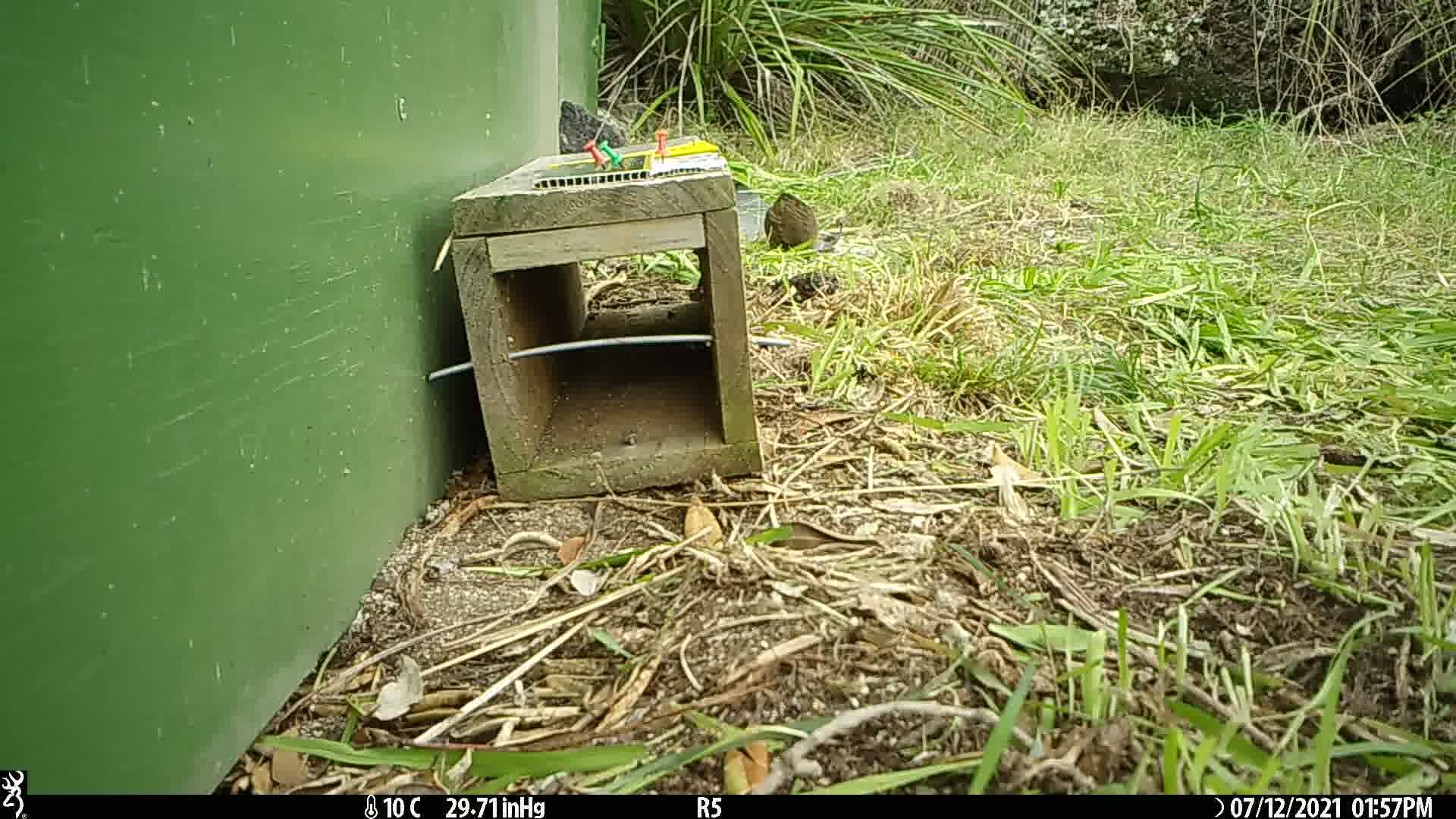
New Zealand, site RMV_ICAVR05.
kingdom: Animalia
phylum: Chordata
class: Aves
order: Galliformes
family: Phasianidae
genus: Synoicus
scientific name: Synoicus ypsilophorus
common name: brown quail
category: quail brown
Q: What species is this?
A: Quail brown (brown quail) (Synoicus ypsilophorus).